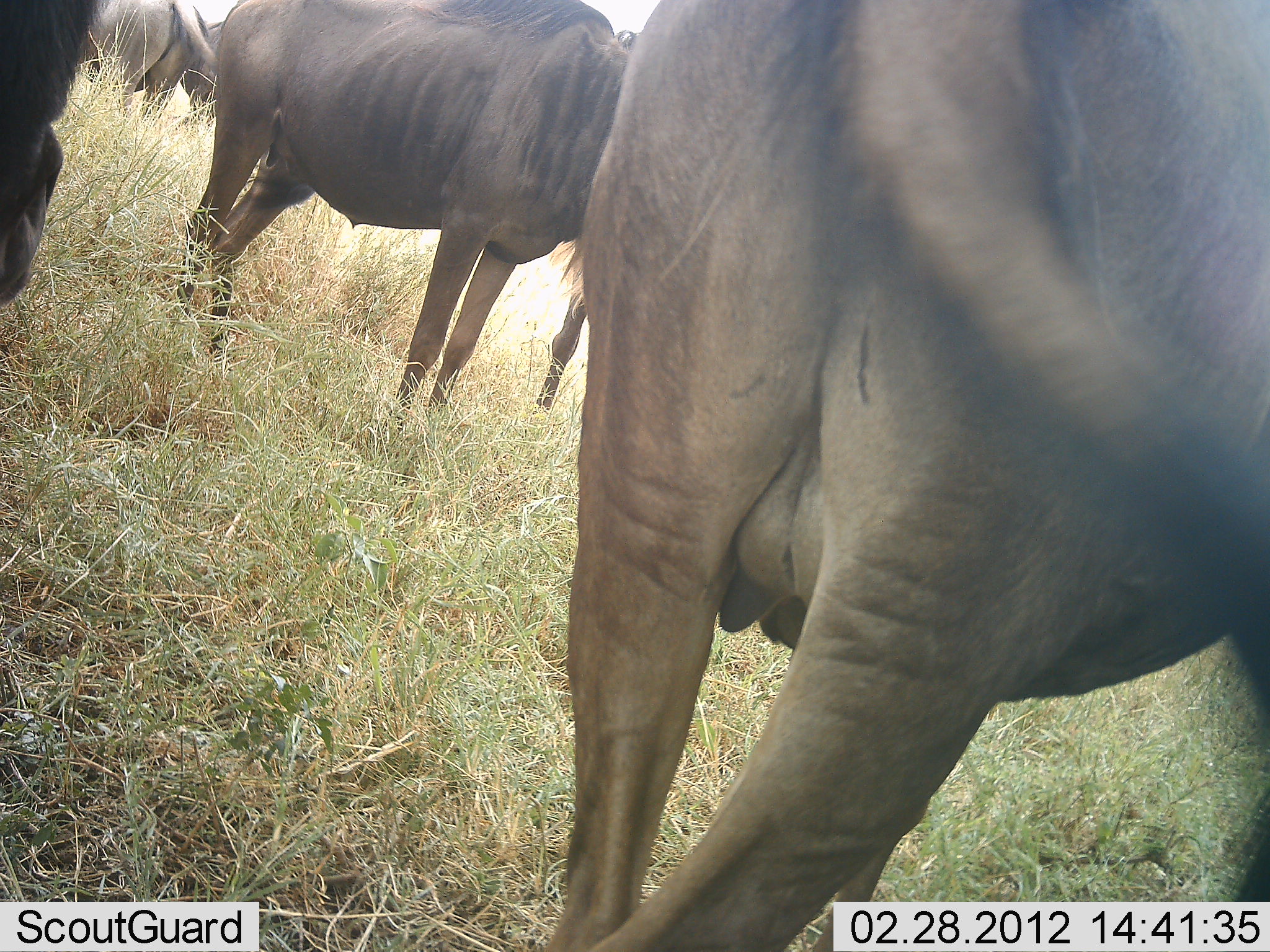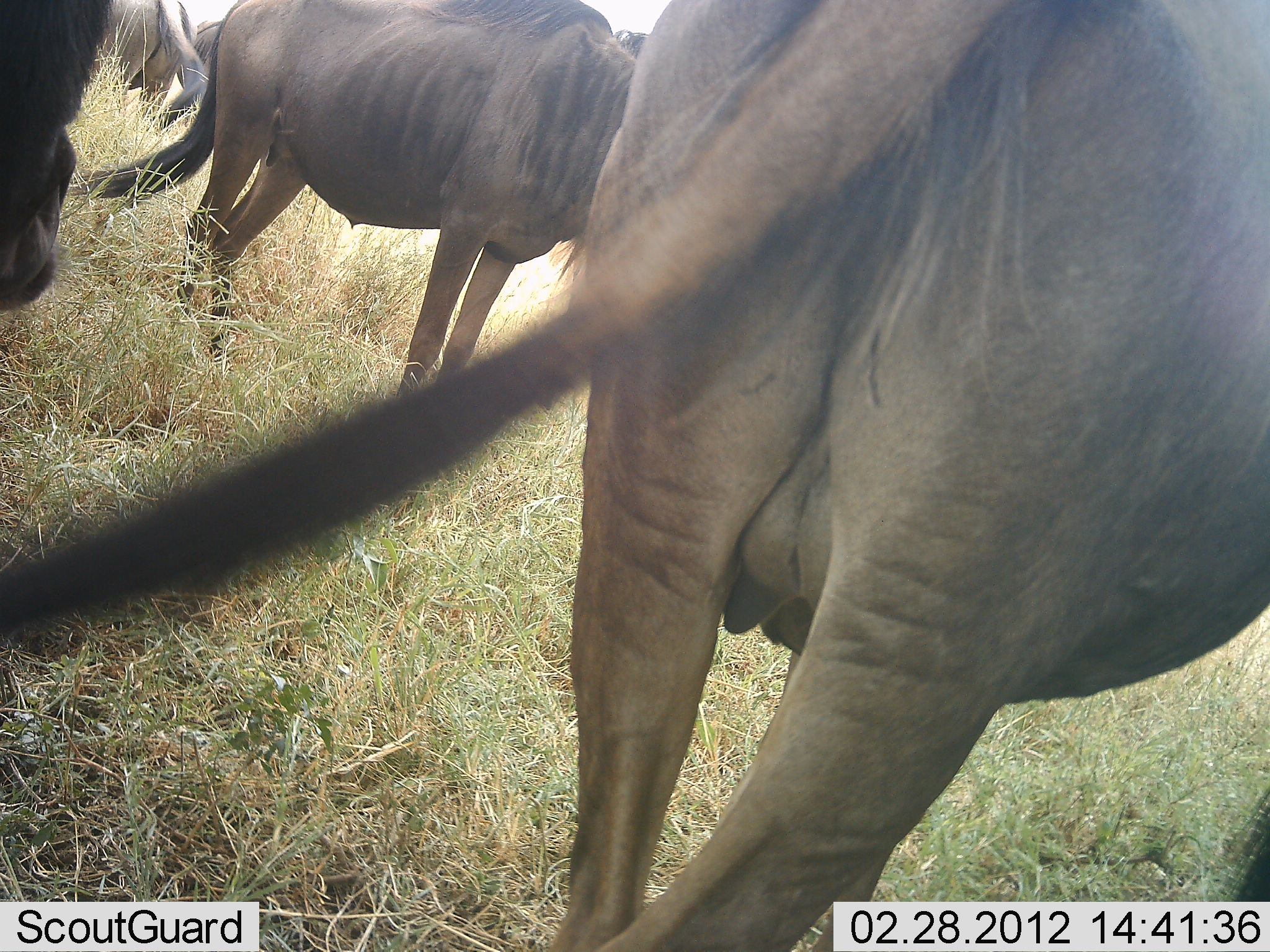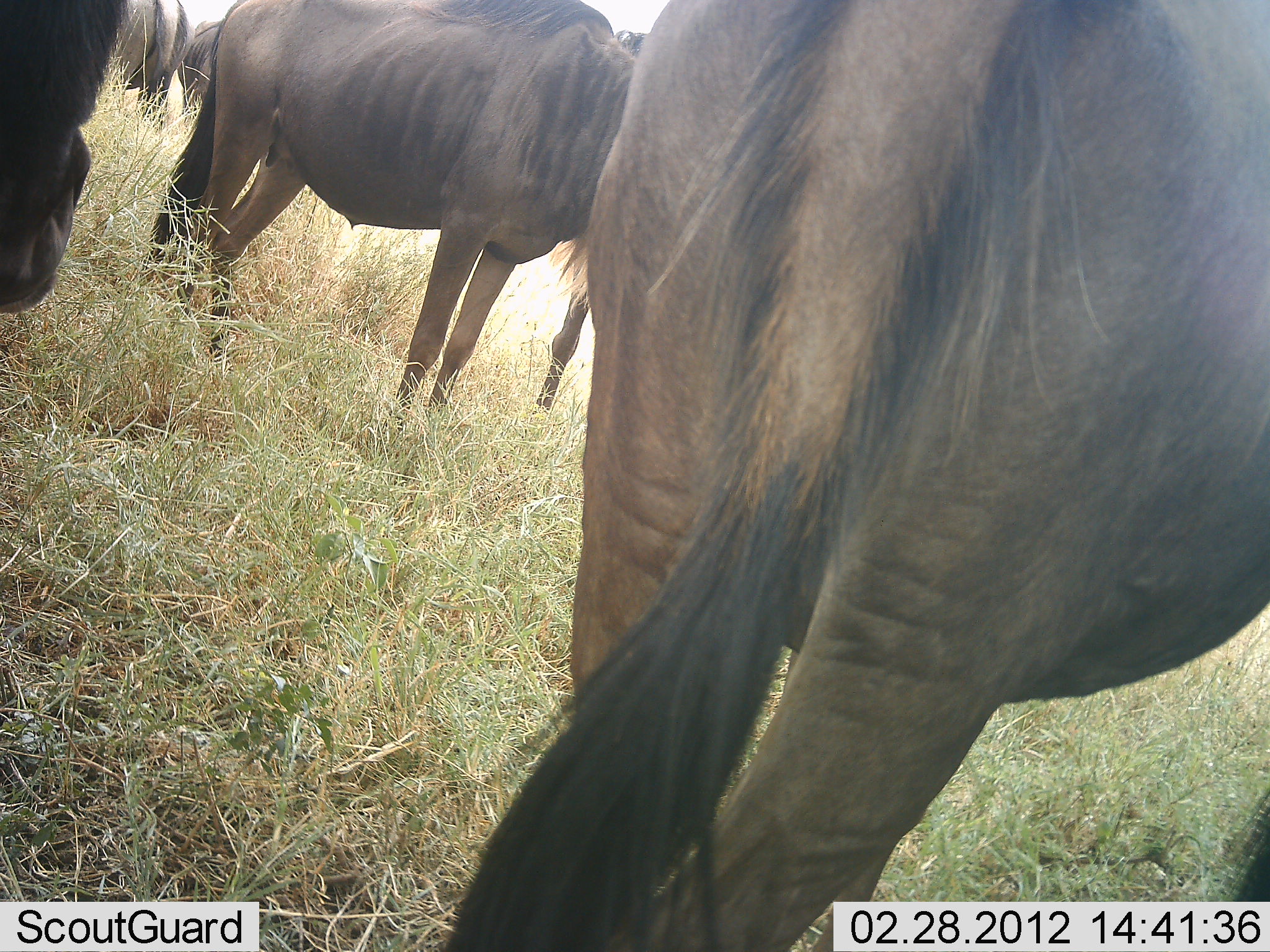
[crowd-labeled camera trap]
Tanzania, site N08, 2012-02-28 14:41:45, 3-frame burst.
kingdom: Animalia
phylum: Chordata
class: Mammalia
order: Artiodactyla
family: Bovidae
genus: Connochaetes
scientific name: Connochaetes taurinus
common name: blue wildebeest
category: wildebeest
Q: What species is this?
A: Wildebeest (blue wildebeest) (Connochaetes taurinus).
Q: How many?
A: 5.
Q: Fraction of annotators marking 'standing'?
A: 100%.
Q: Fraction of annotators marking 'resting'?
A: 0%.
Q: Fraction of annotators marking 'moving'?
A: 0%.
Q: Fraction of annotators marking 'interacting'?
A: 0%.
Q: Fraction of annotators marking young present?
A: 0%.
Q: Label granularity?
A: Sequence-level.